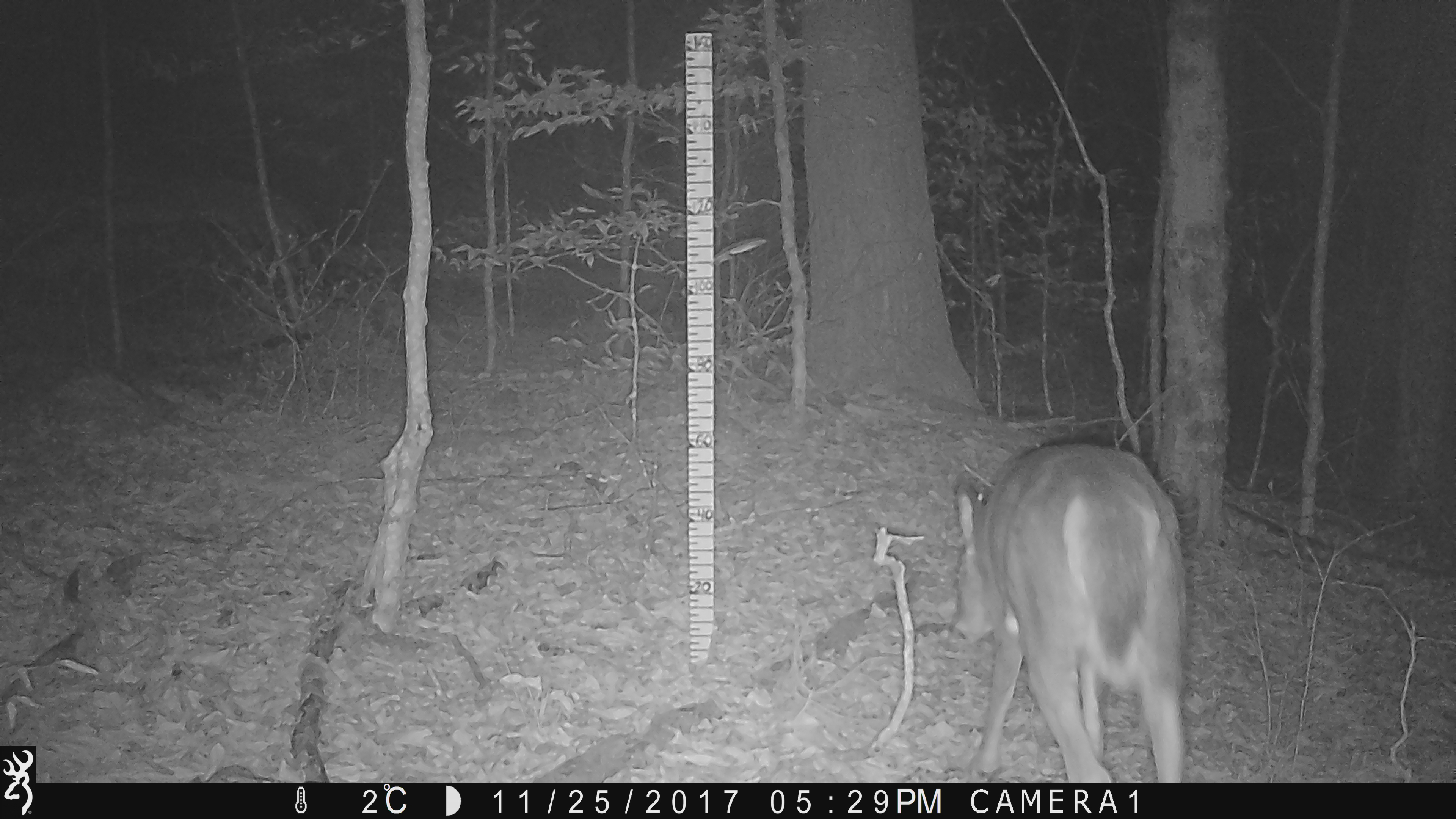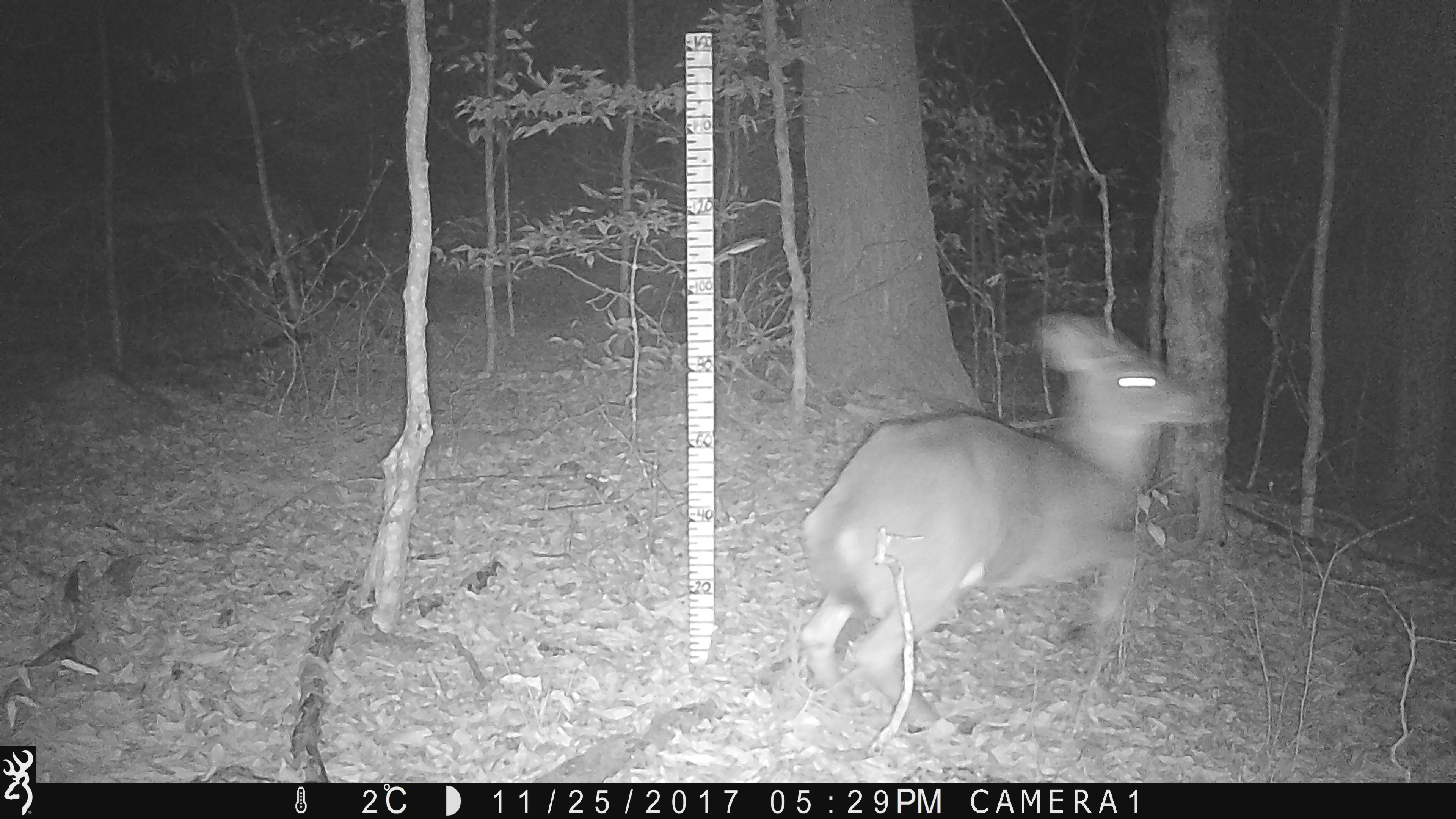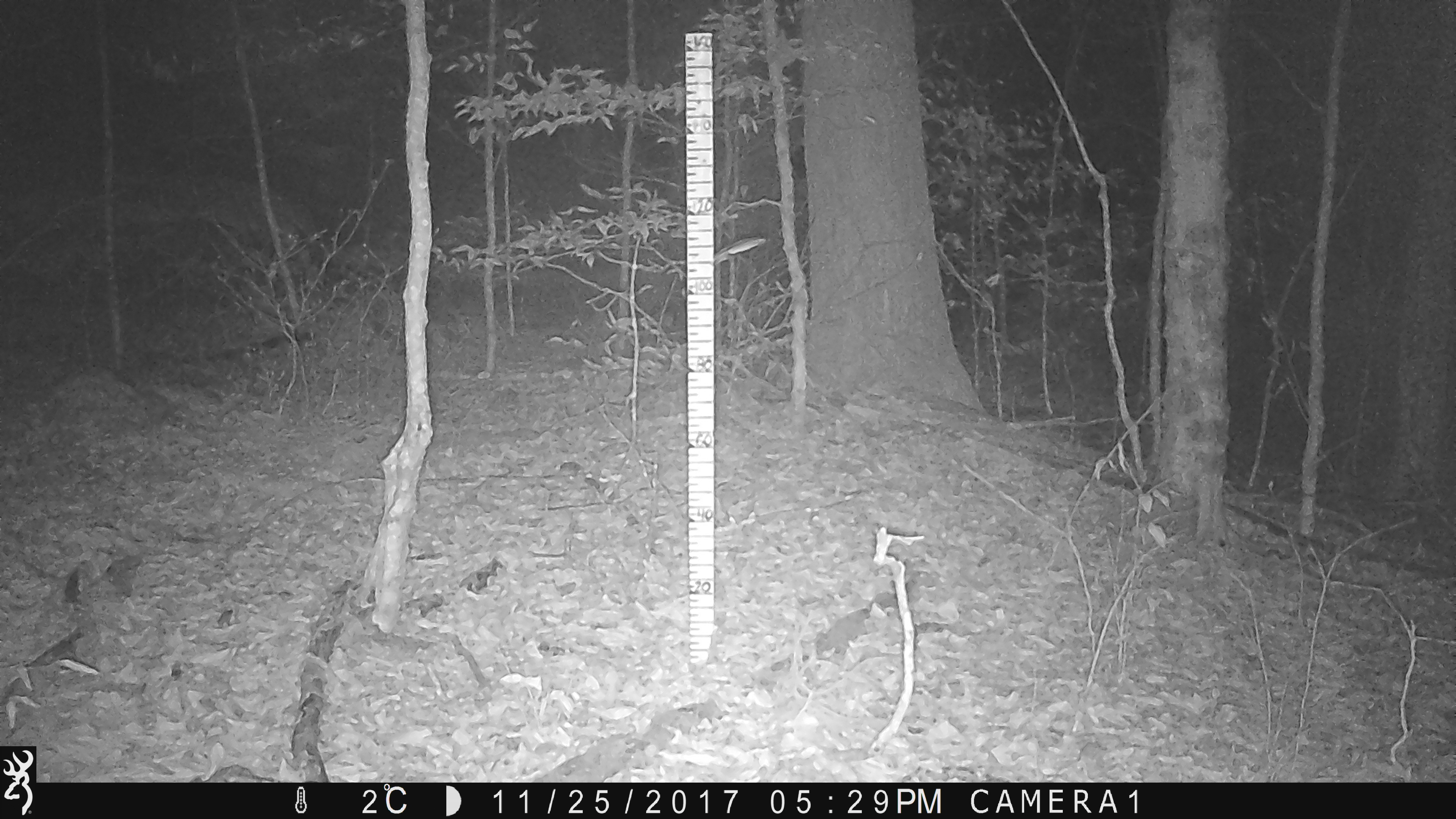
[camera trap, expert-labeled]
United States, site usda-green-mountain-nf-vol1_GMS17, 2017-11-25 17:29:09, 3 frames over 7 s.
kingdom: Animalia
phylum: Chordata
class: Mammalia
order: Artiodactyla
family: Cervidae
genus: Odocoileus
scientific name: Odocoileus virginianus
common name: white-tailed deer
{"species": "white-tailed deer (Odocoileus virginianus)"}